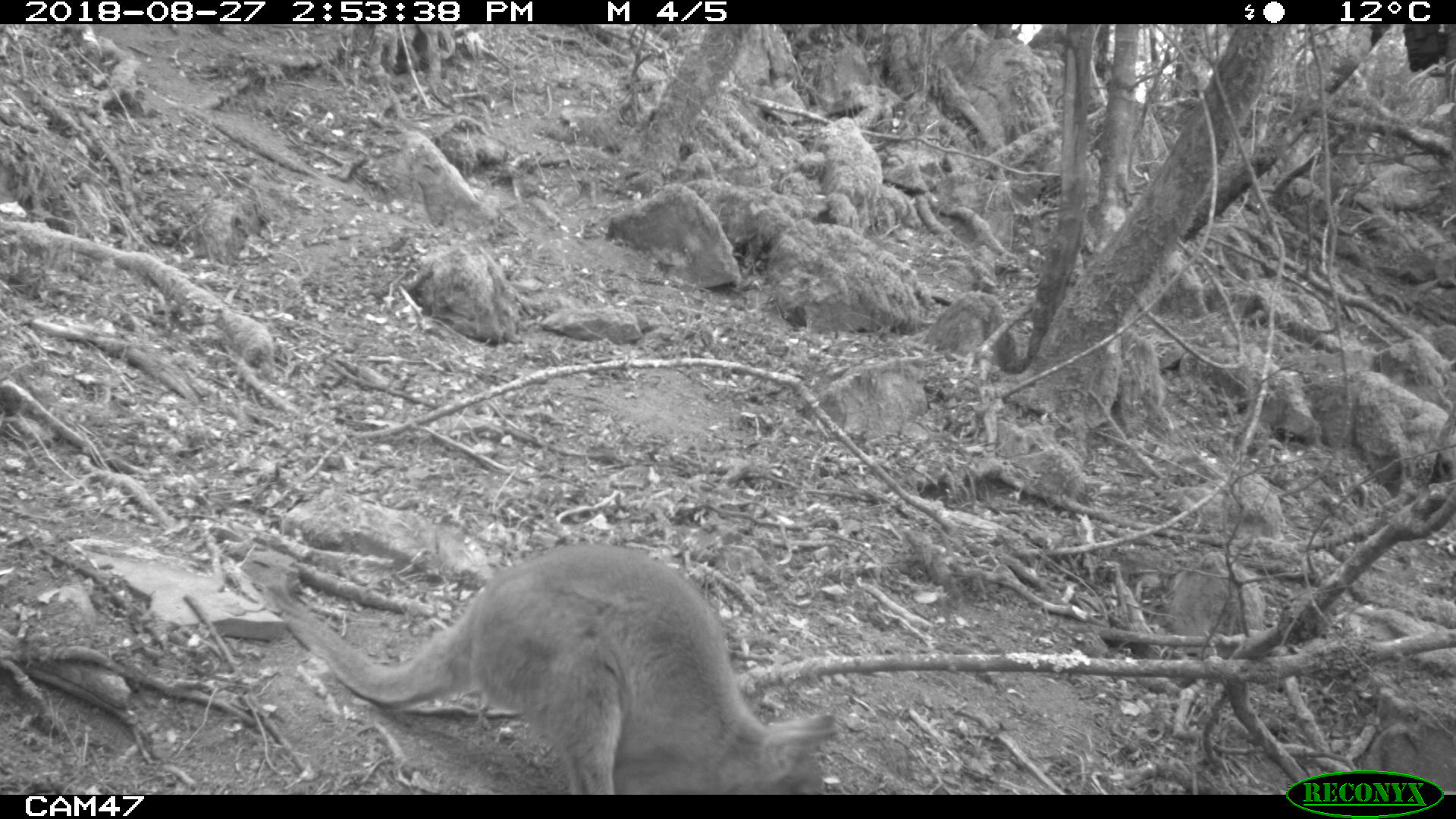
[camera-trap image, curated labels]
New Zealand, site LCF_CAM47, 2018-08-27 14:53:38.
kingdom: Animalia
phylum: Chordata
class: Mammalia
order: Diprotodontia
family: Macropodidae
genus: Notamacropus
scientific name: Notamacropus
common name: wallaby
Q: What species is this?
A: Wallaby (Notamacropus).